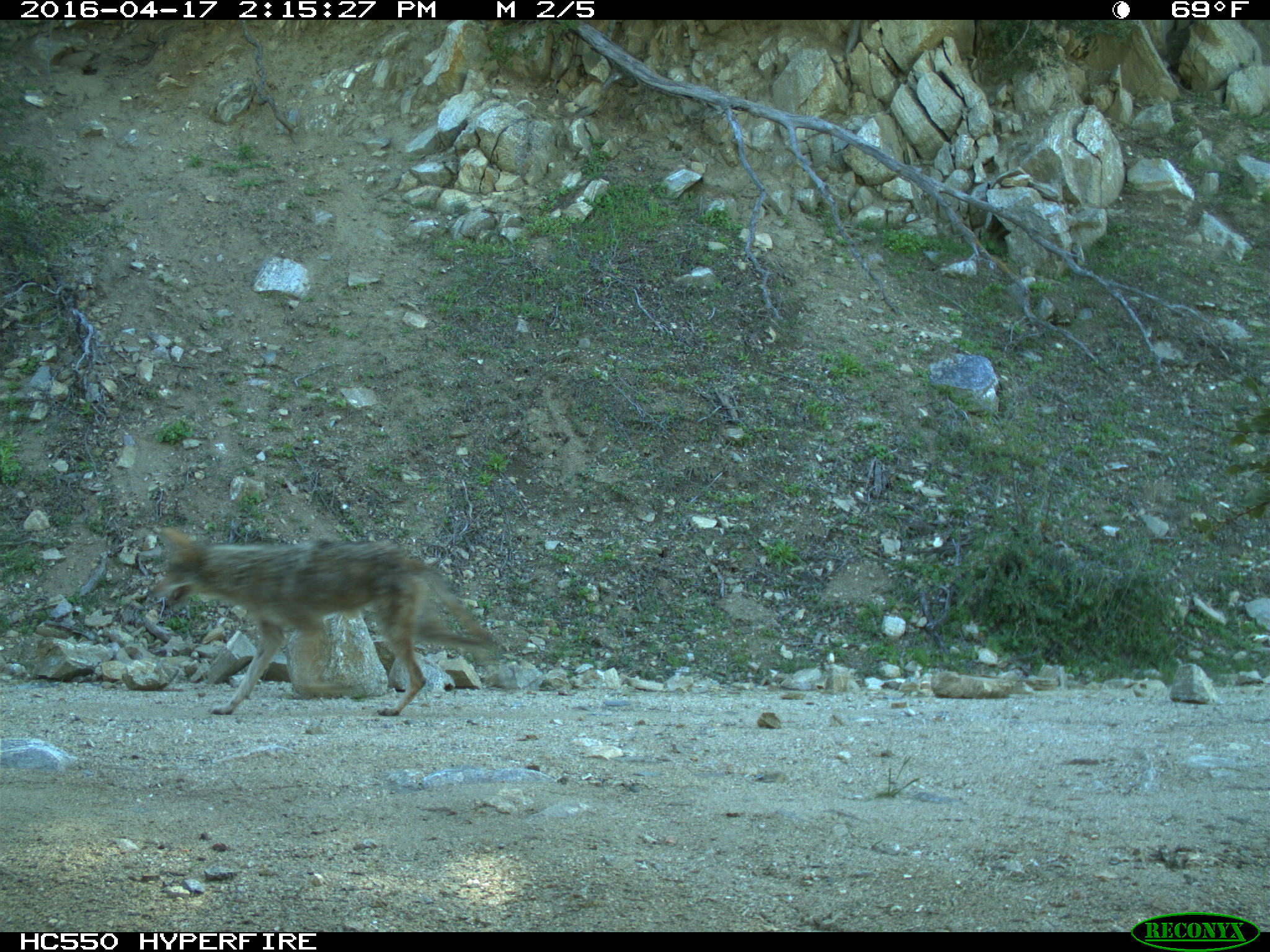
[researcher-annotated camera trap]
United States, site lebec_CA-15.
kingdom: Animalia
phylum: Chordata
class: Mammalia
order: Carnivora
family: Canidae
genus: Canis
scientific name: Canis latrans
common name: coyote